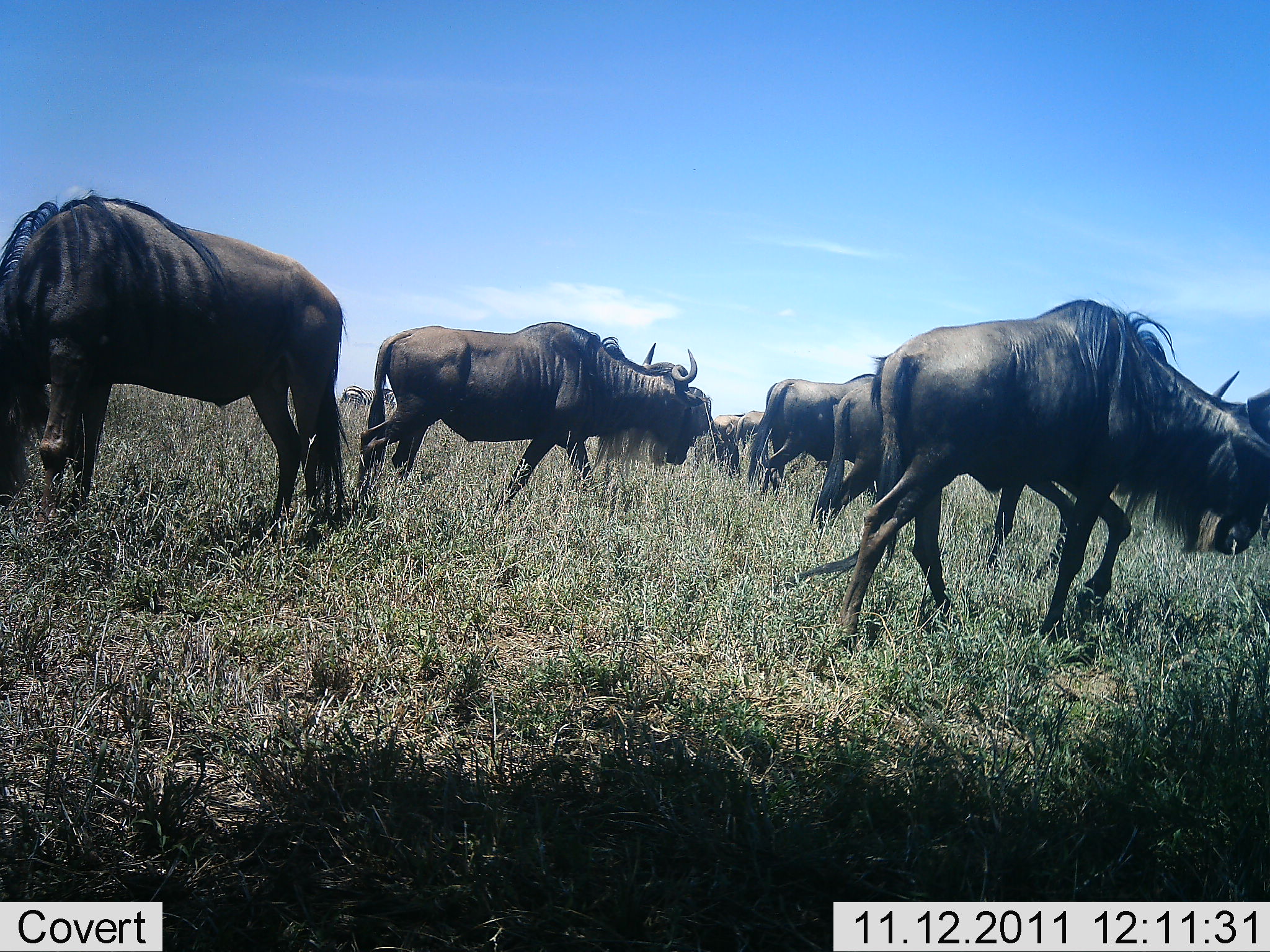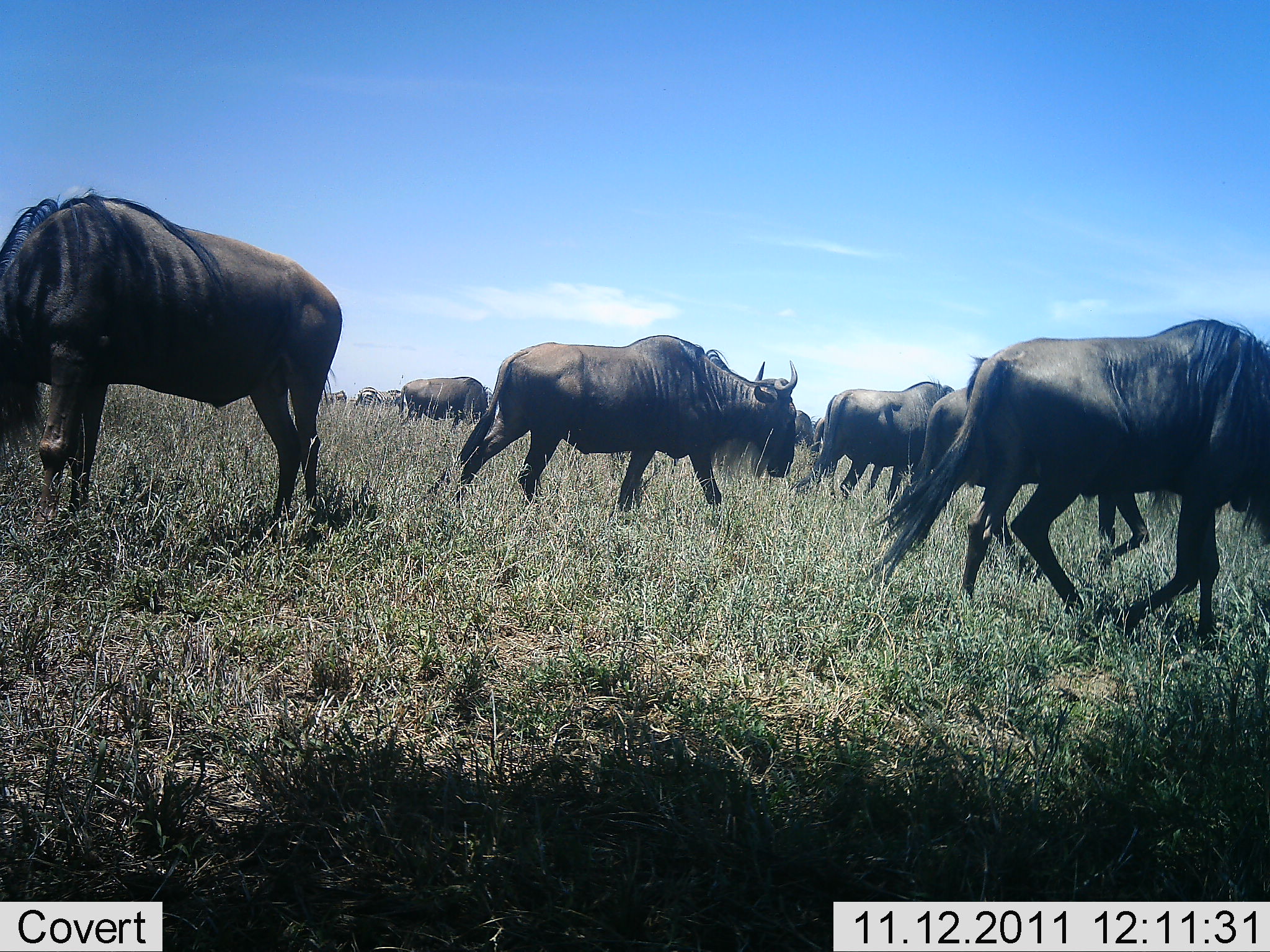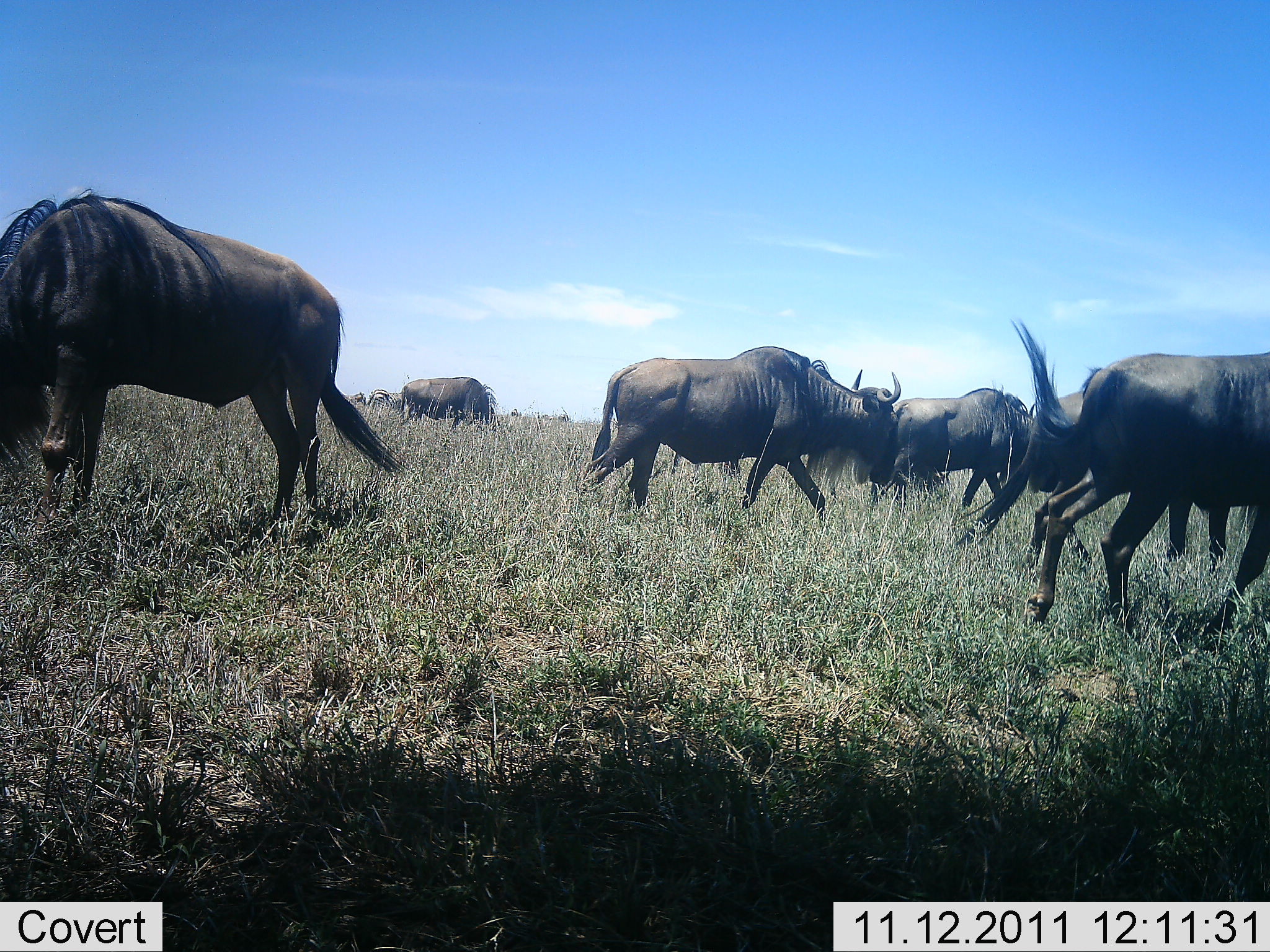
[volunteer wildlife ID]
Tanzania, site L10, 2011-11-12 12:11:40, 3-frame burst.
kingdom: Animalia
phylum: Chordata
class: Mammalia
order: Artiodactyla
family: Bovidae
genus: Connochaetes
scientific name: Connochaetes taurinus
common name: blue wildebeest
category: wildebeest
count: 8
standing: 18%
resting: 0%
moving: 100%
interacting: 0%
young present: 0%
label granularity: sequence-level